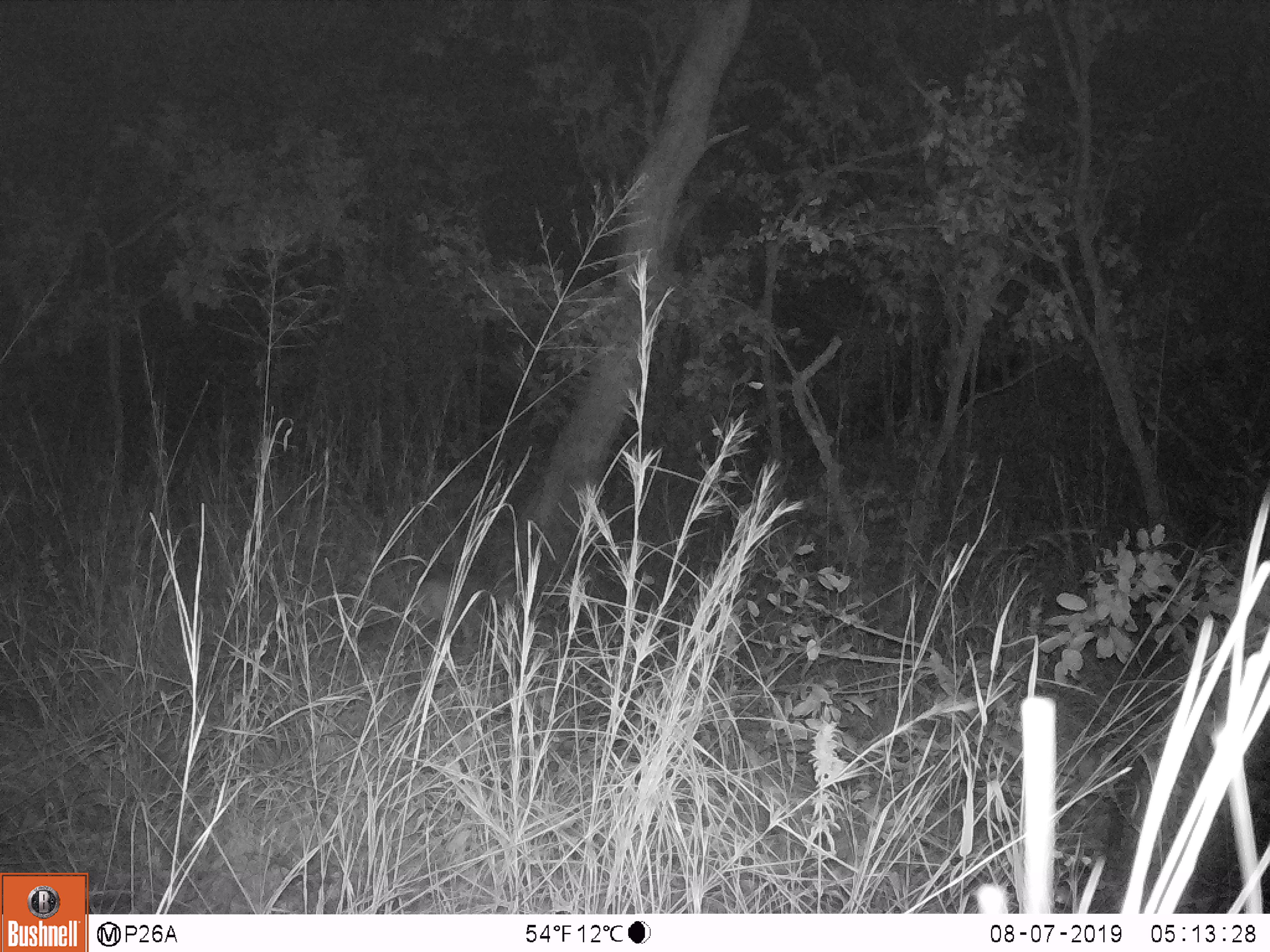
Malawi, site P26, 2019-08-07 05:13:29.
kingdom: Animalia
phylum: Chordata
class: Mammalia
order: Artiodactyla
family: Bovidae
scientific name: Antilopinae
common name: small antelope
Small antelope (Antilopinae), count 1.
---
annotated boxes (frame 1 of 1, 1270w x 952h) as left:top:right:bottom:
small antelope: 372:540:536:670